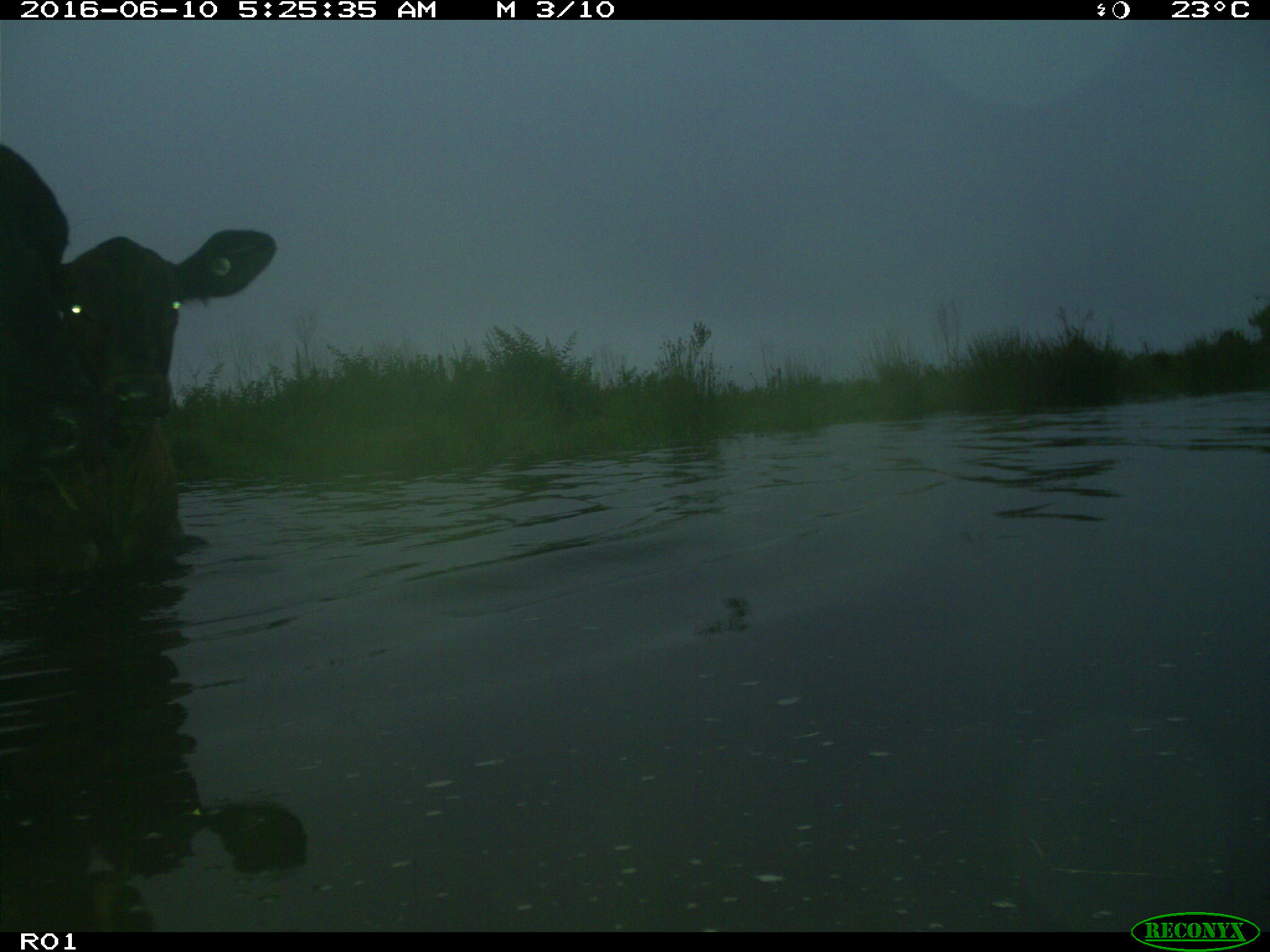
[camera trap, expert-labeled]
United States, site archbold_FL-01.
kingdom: Animalia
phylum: Chordata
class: Mammalia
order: Artiodactyla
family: Bovidae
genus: Bos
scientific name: Bos taurus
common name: domestic cow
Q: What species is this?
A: Bos taurus (domestic cow).